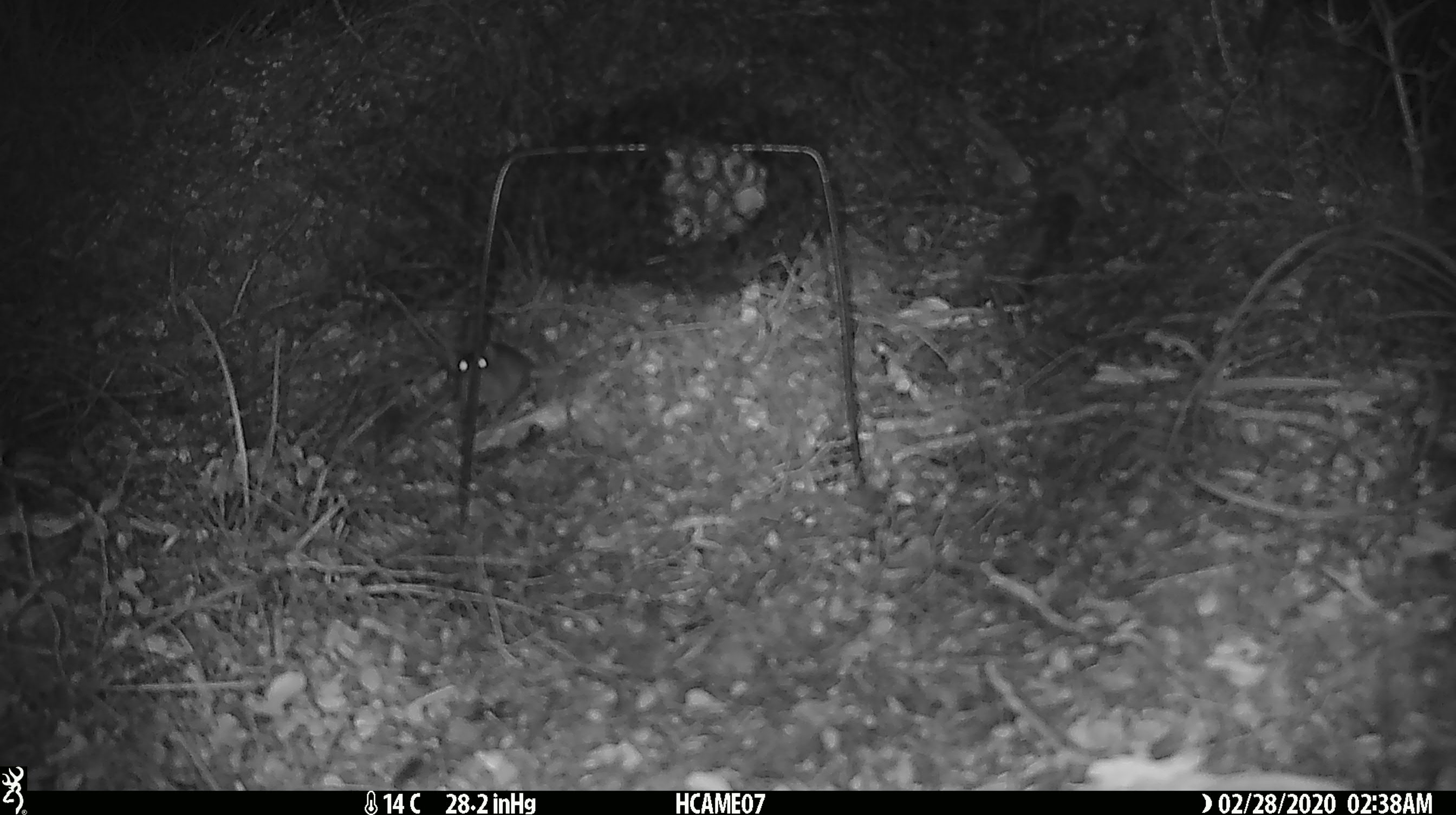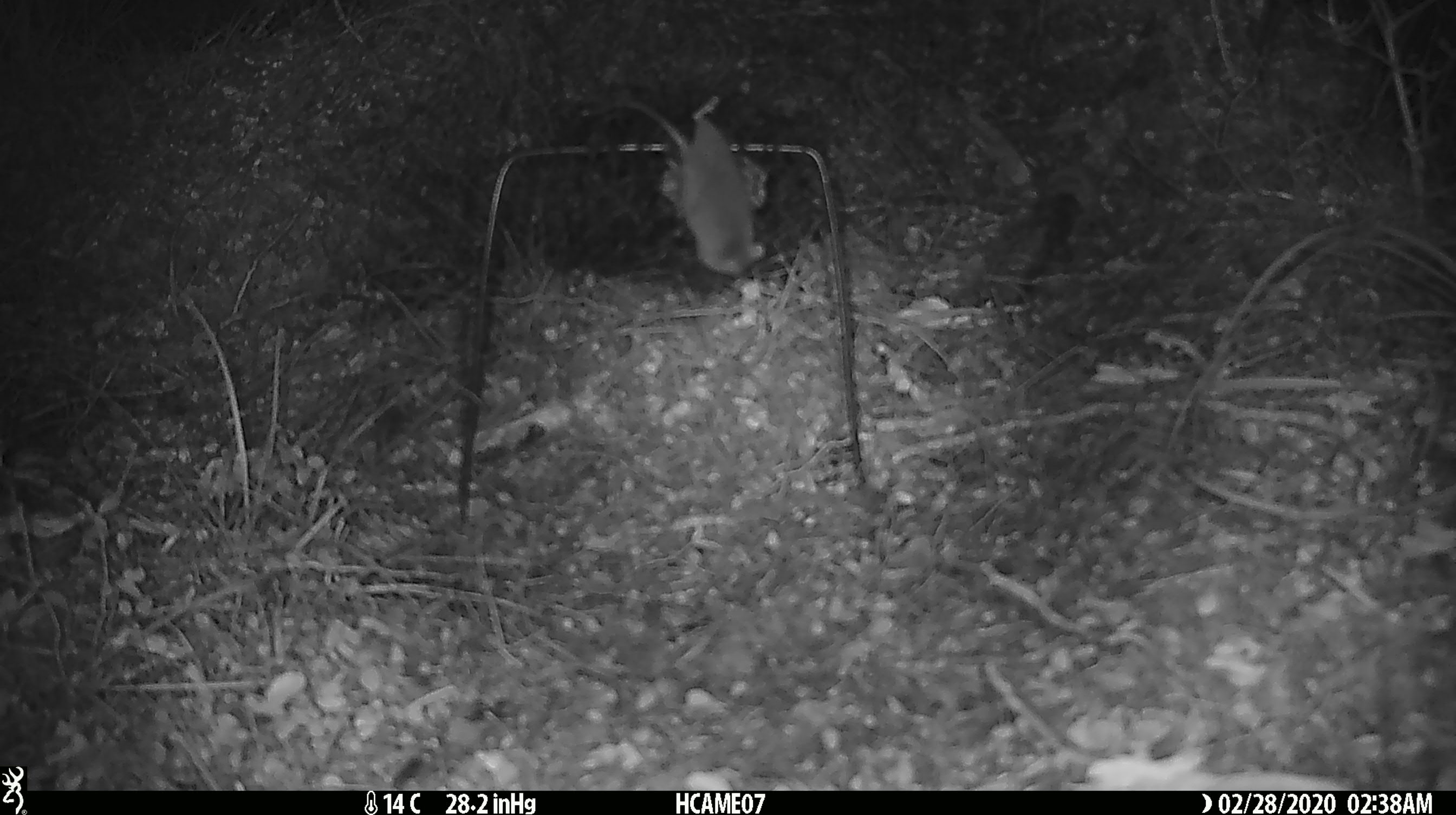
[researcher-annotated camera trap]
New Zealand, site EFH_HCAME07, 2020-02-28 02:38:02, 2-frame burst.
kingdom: Animalia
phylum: Chordata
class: Mammalia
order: Rodentia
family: Muridae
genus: Mus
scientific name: Mus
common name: mouse